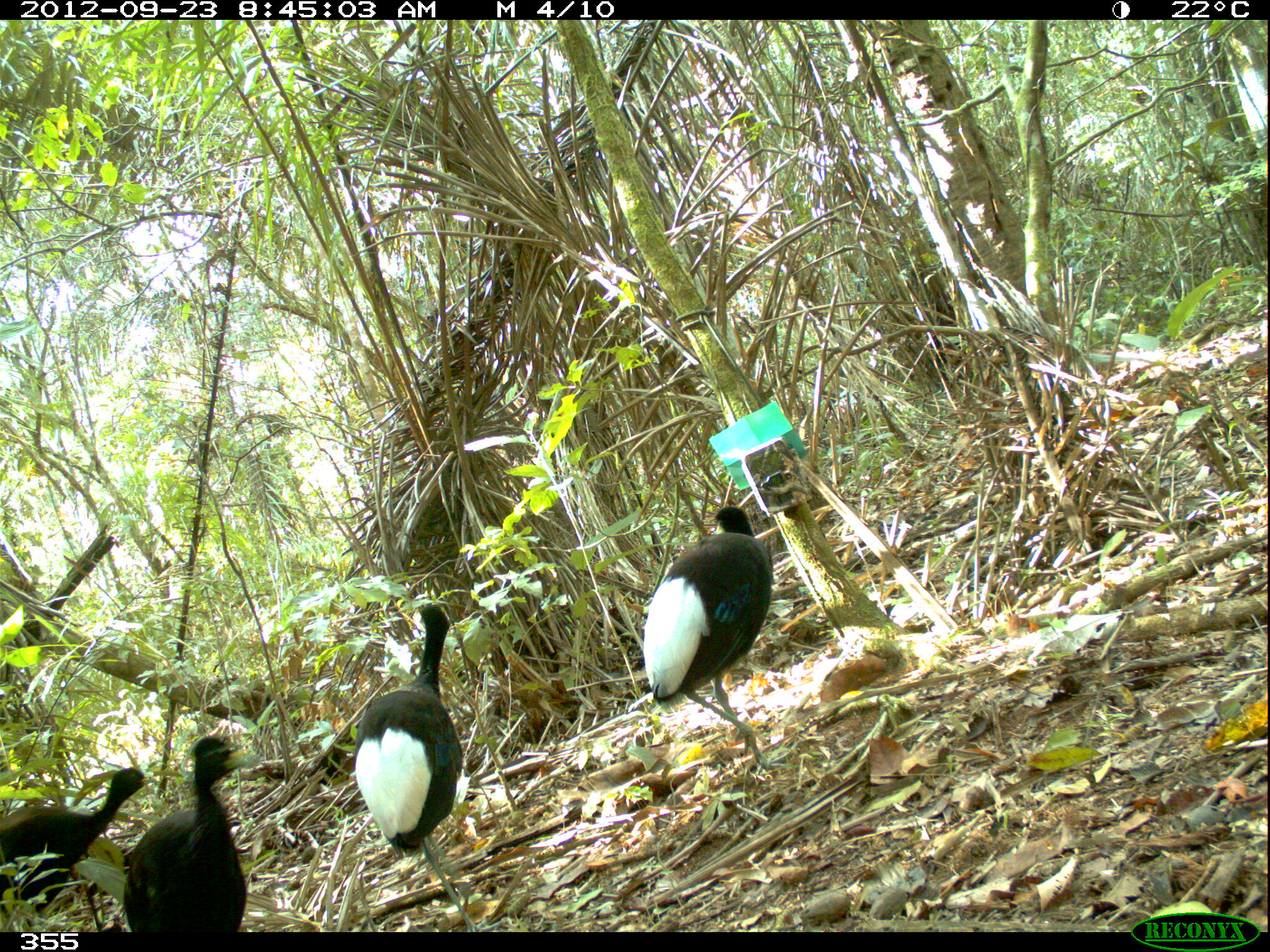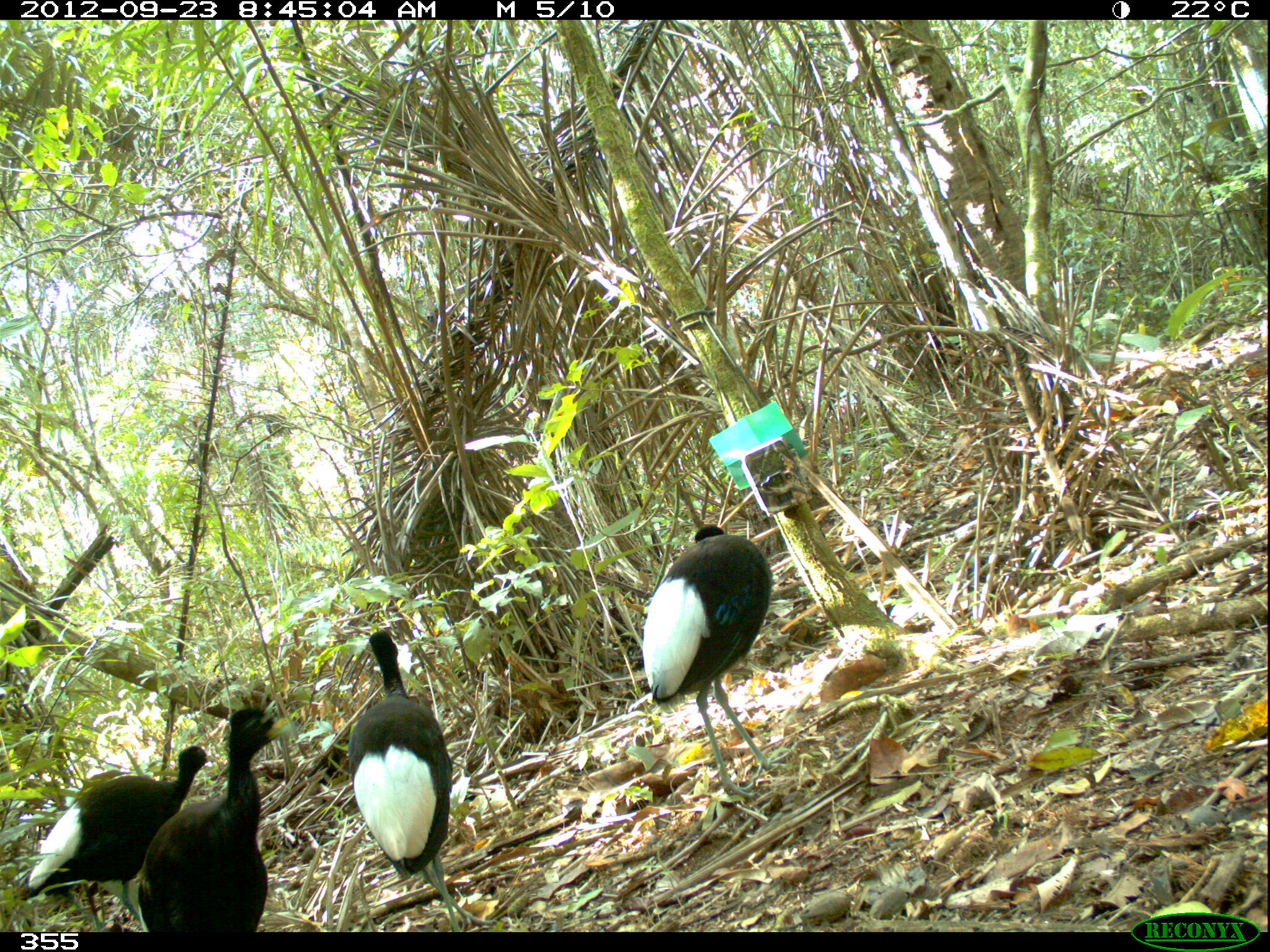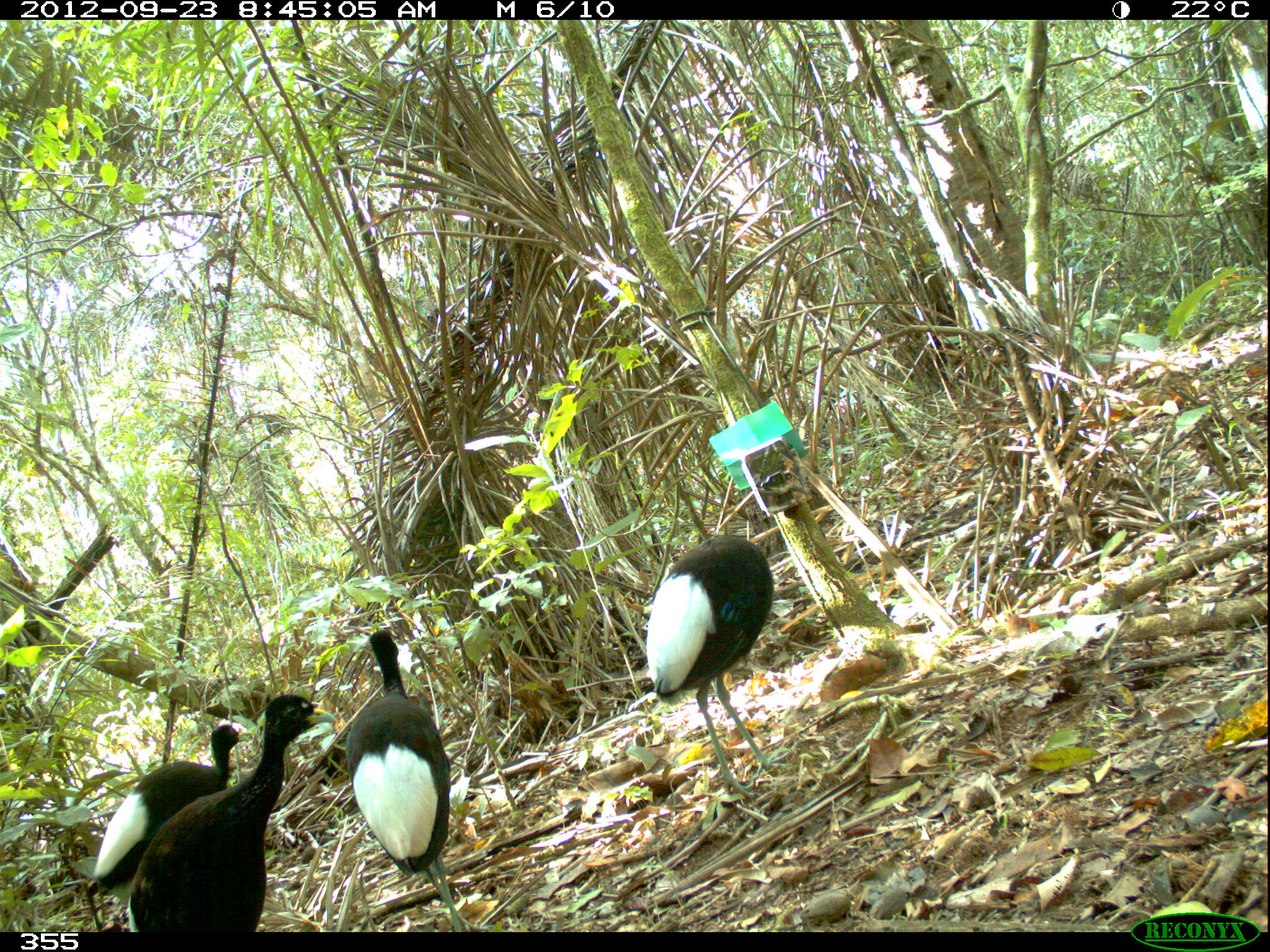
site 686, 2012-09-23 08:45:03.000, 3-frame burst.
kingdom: Animalia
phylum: Chordata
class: Aves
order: Gruiformes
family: Psophiidae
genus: Psophia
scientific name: Psophia leucoptera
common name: pale-winged trumpeter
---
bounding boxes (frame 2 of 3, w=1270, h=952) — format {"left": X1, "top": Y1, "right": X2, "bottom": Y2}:
psophia leucoptera: {"left": 347, "top": 628, "right": 494, "bottom": 932}; {"left": 16, "top": 743, "right": 220, "bottom": 932}; {"left": 642, "top": 524, "right": 772, "bottom": 804}; {"left": 133, "top": 705, "right": 290, "bottom": 933}